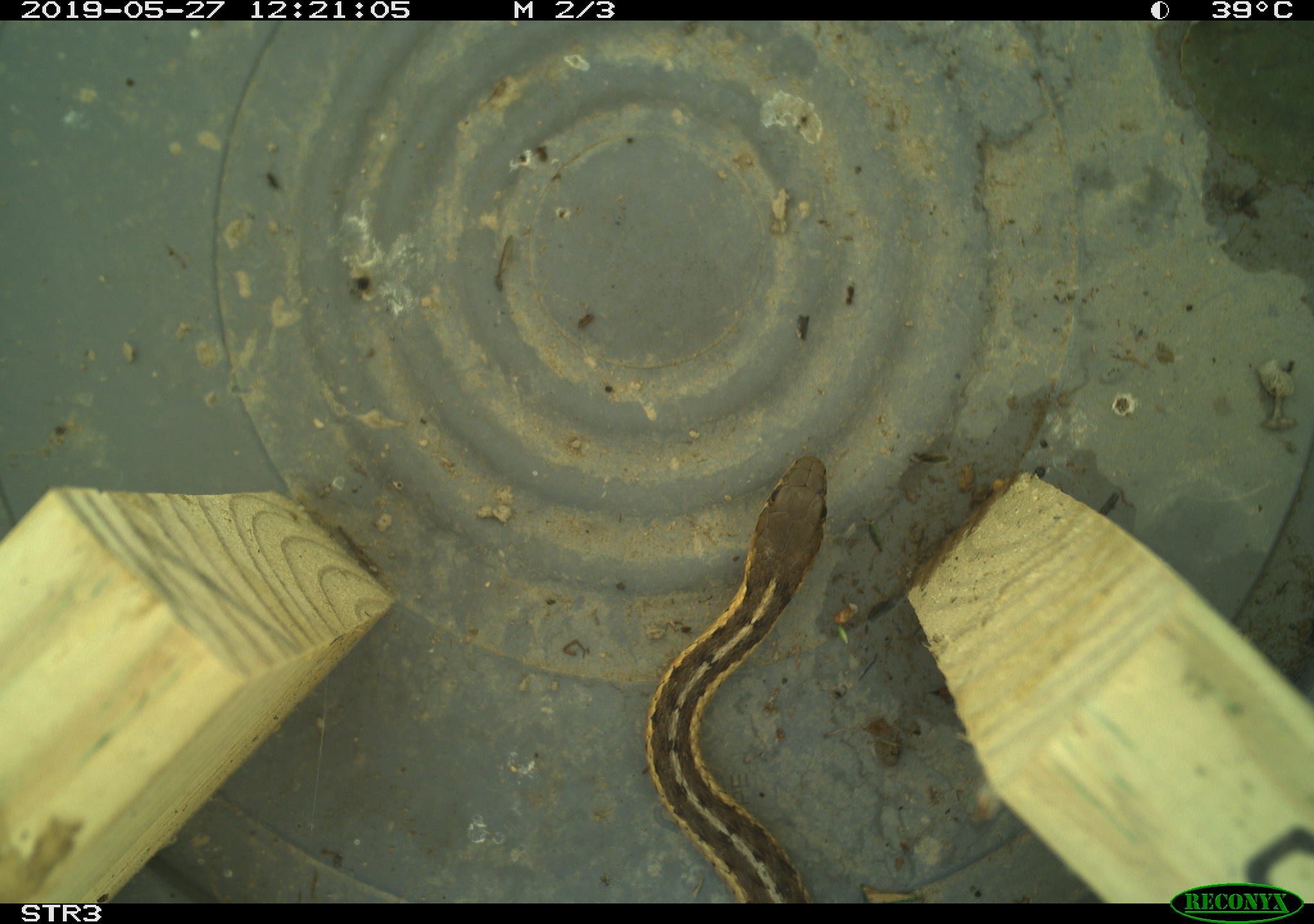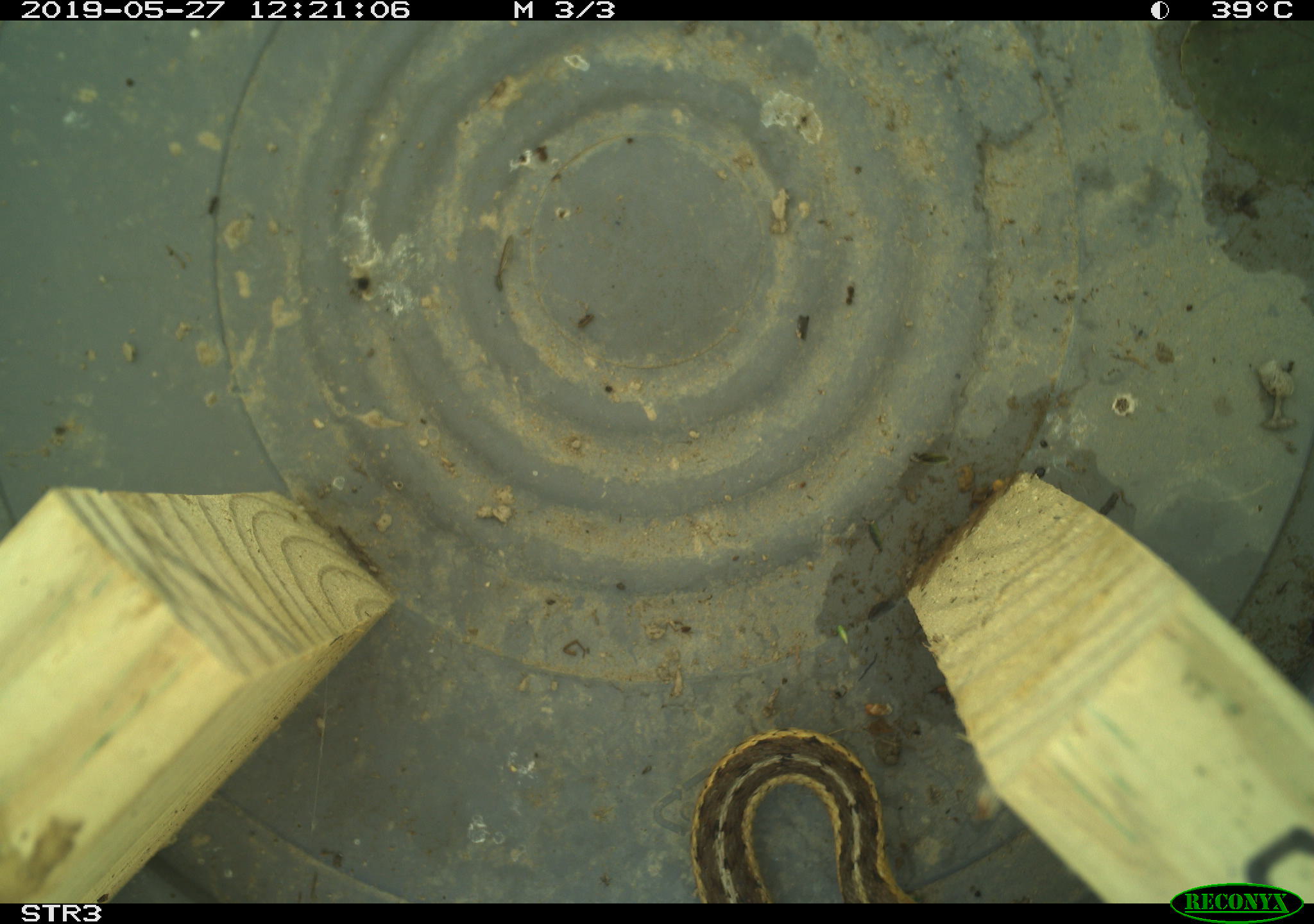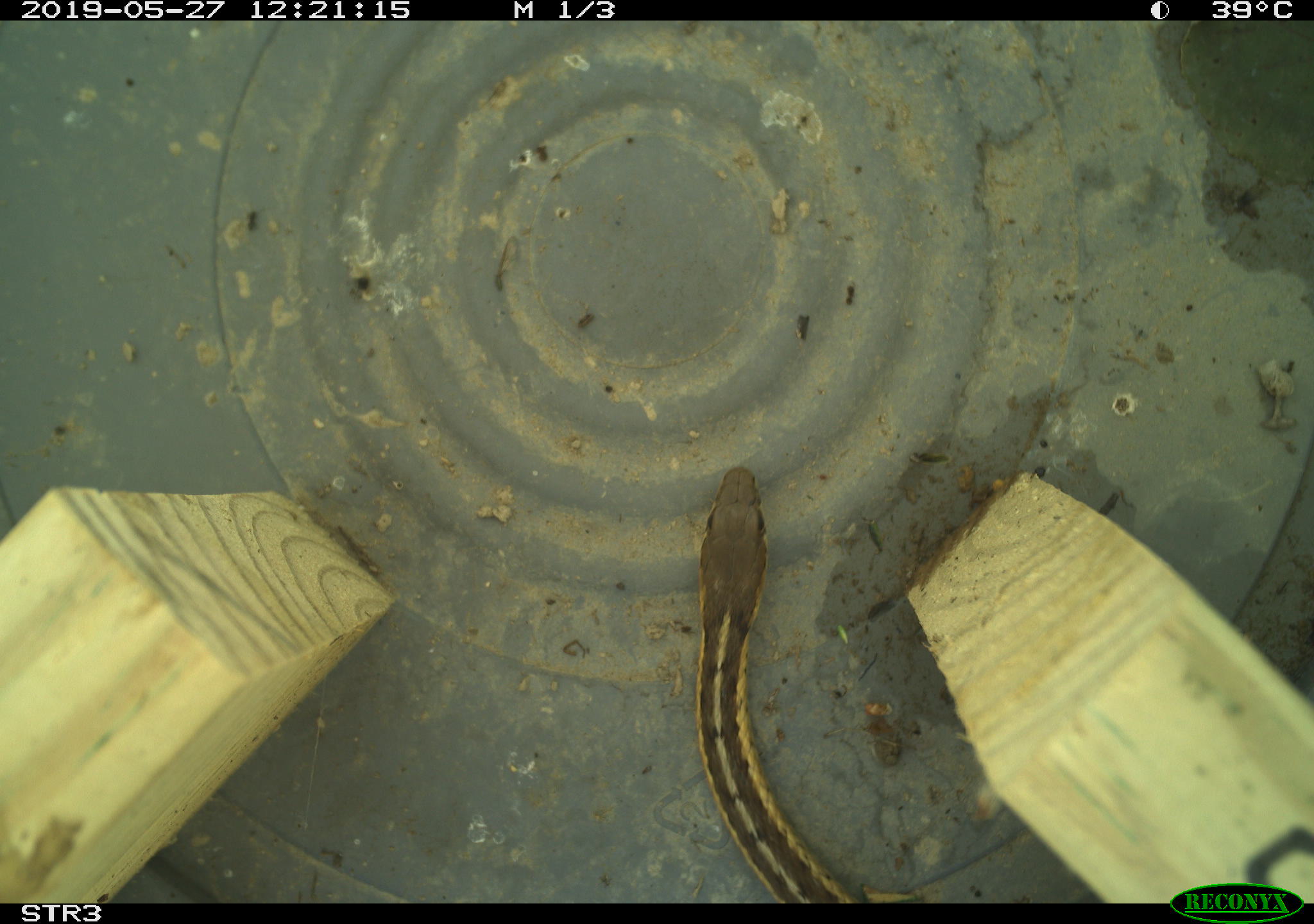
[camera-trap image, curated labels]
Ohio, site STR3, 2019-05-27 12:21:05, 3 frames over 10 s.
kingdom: Animalia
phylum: Chordata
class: Reptilia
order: Squamata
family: Colubridae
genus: Thamnophis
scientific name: Thamnophis sirtalis sirtalis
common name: eastern gartersnake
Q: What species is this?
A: Eastern gartersnake (Thamnophis sirtalis sirtalis).